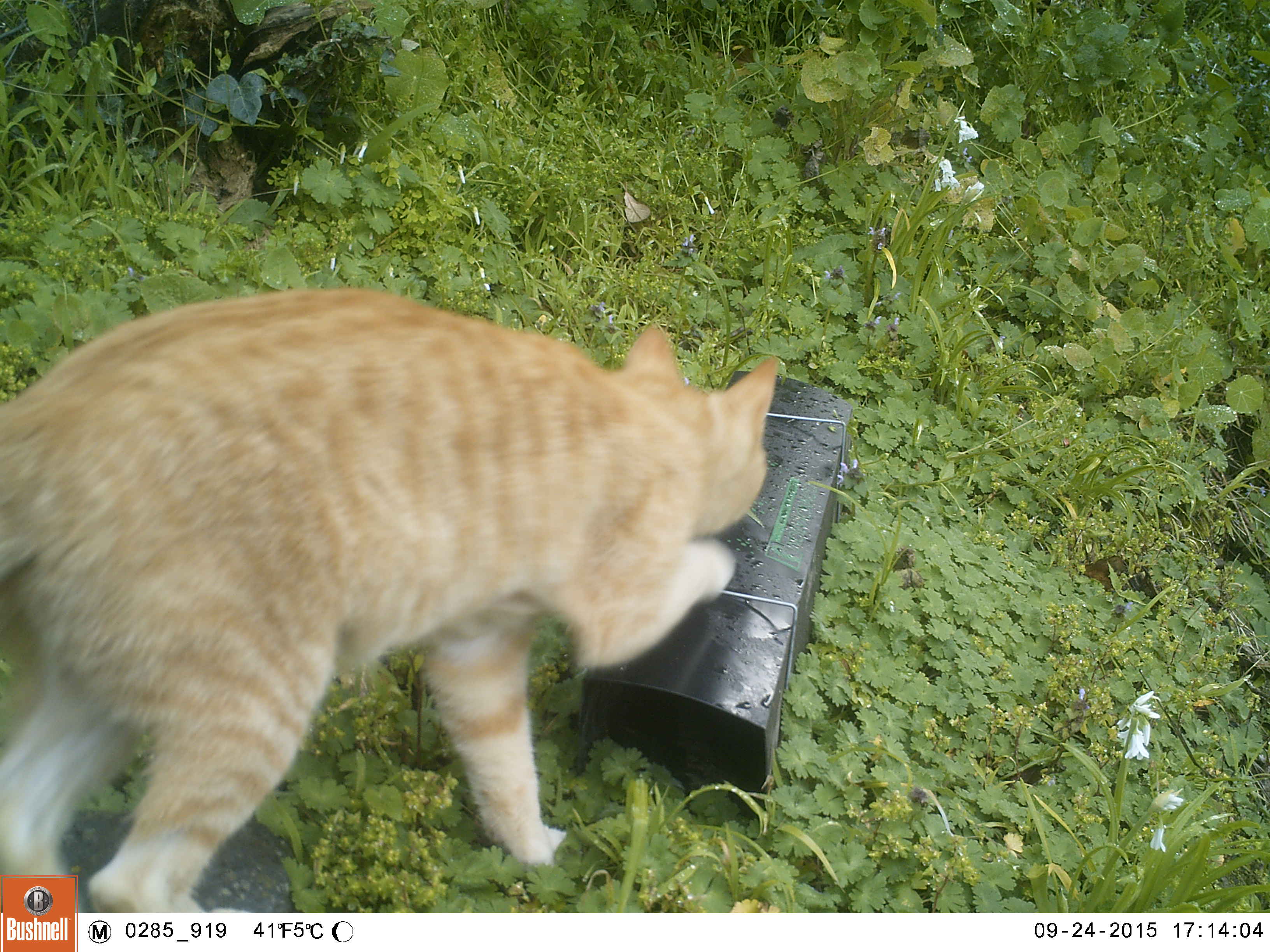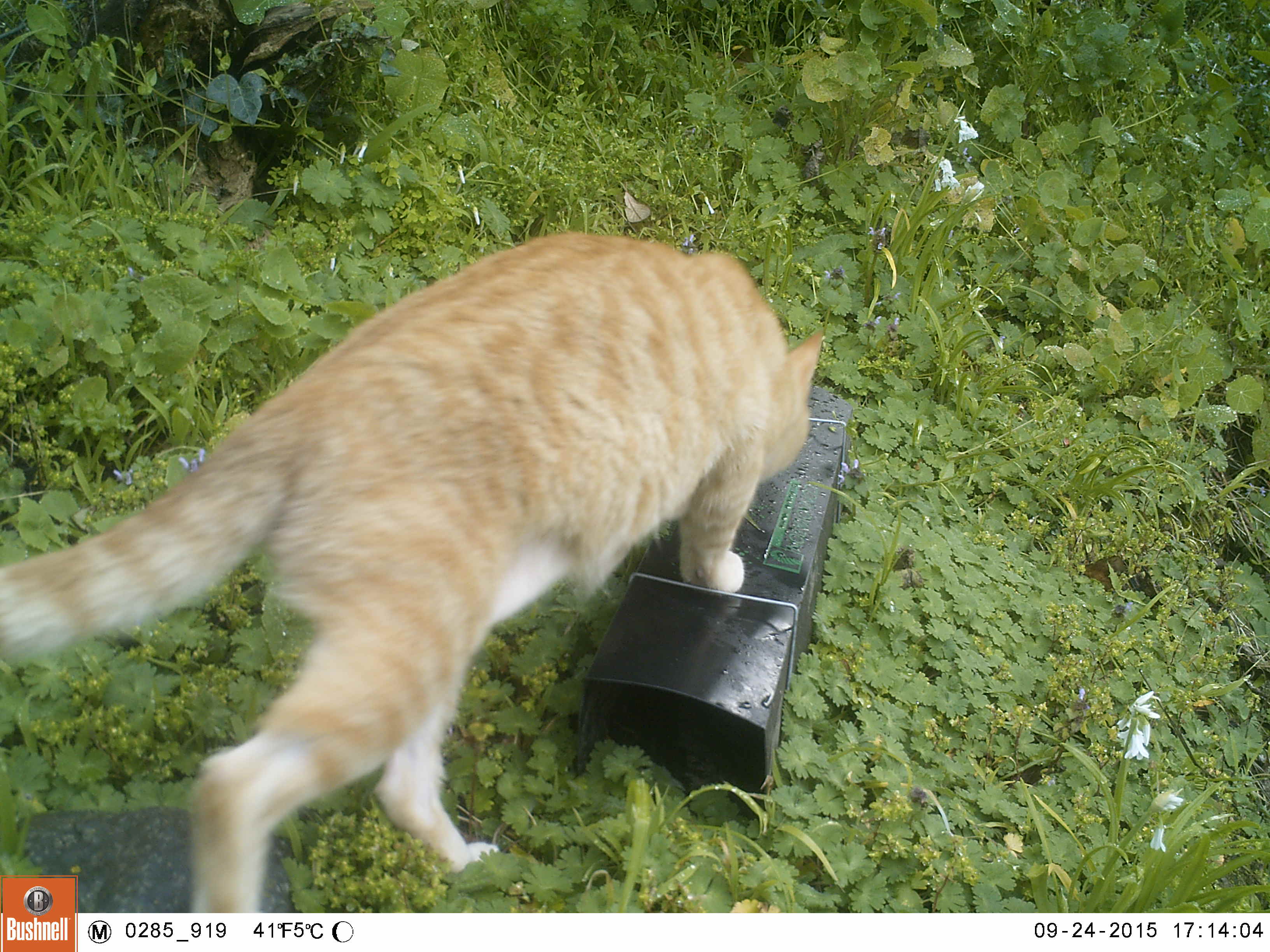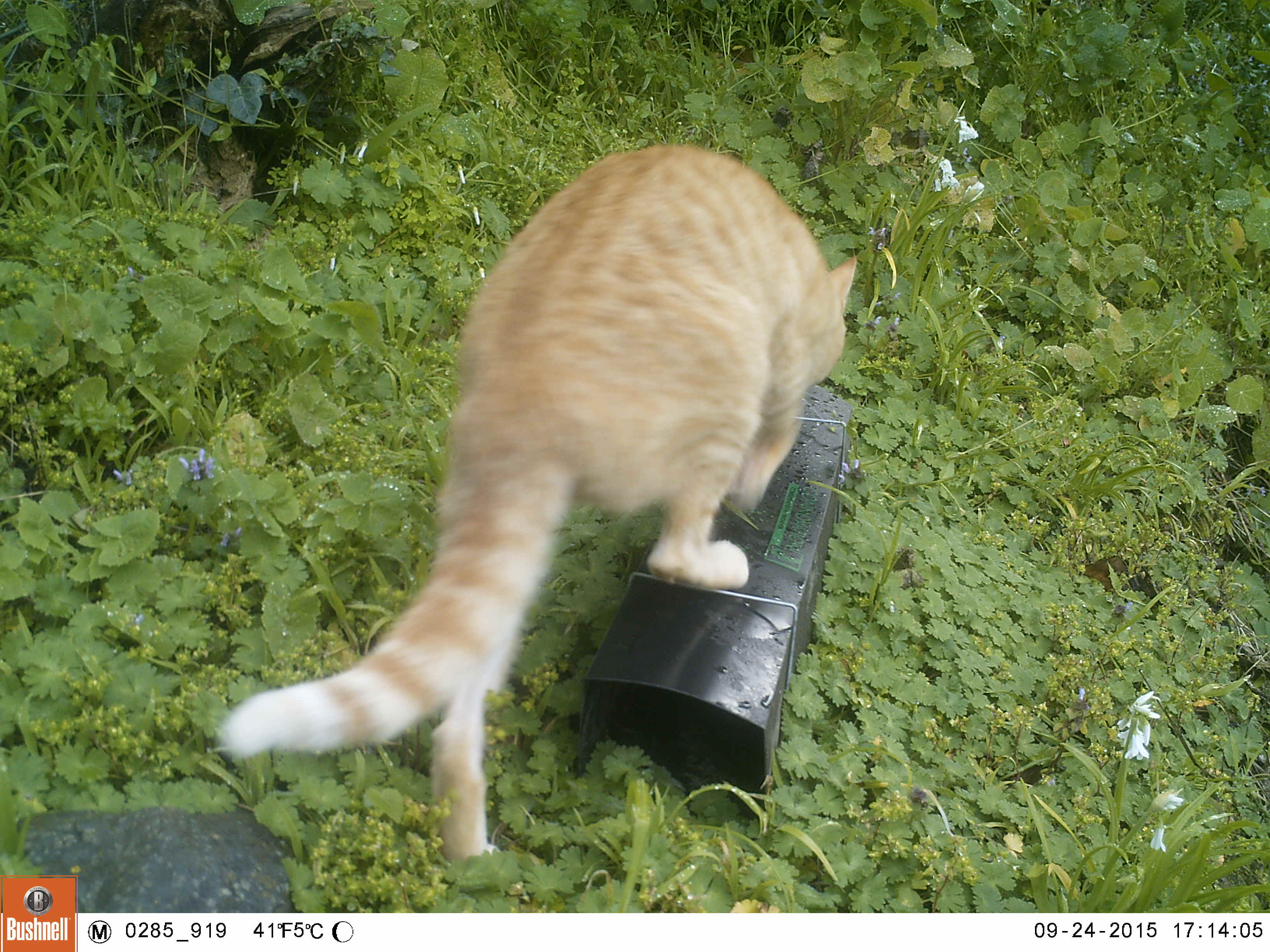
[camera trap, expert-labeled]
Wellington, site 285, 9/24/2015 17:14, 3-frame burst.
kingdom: Animalia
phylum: Chordata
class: Mammalia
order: Carnivora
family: Felidae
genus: Felis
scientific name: Felis catus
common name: cat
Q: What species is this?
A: Cat (Felis catus).